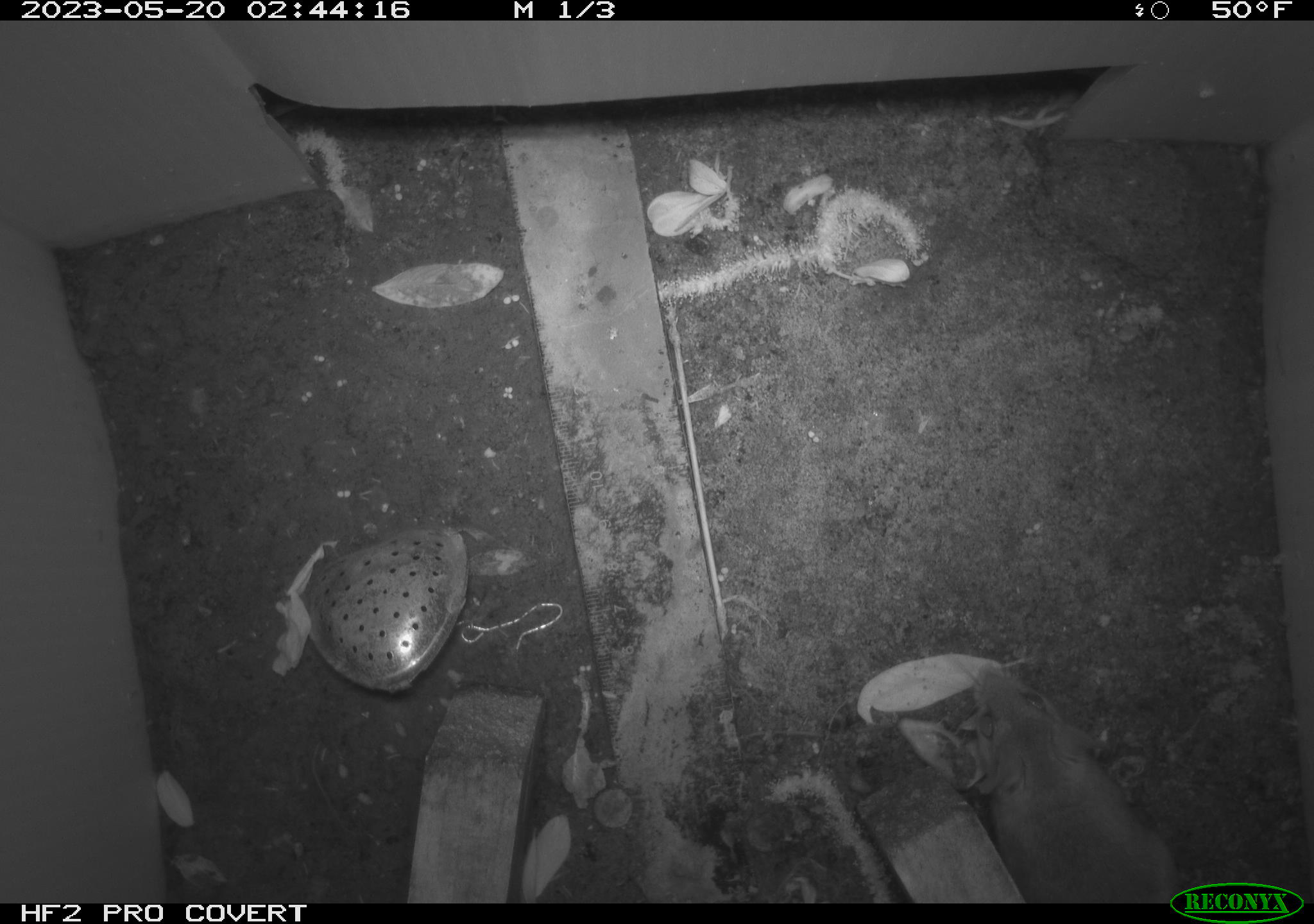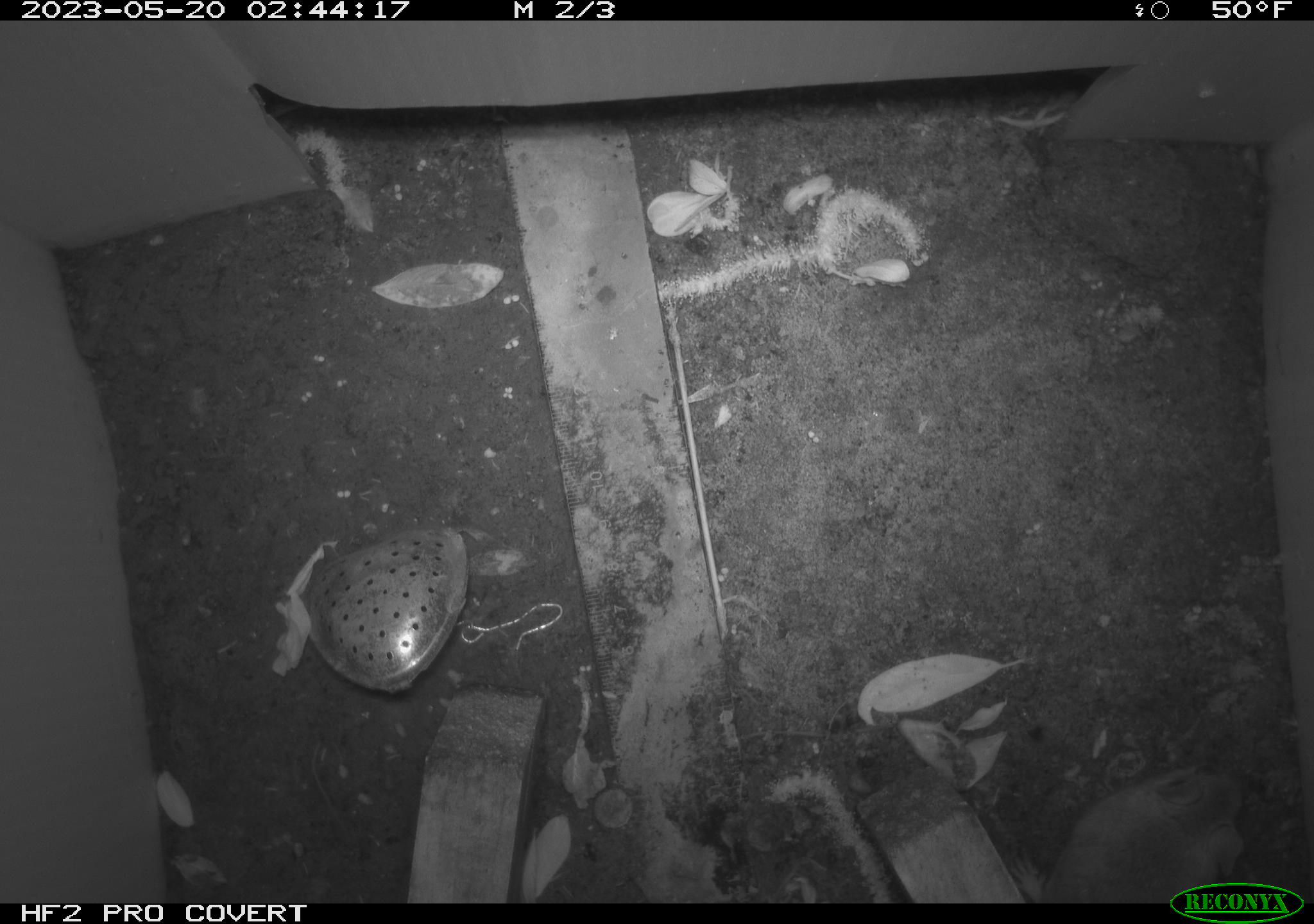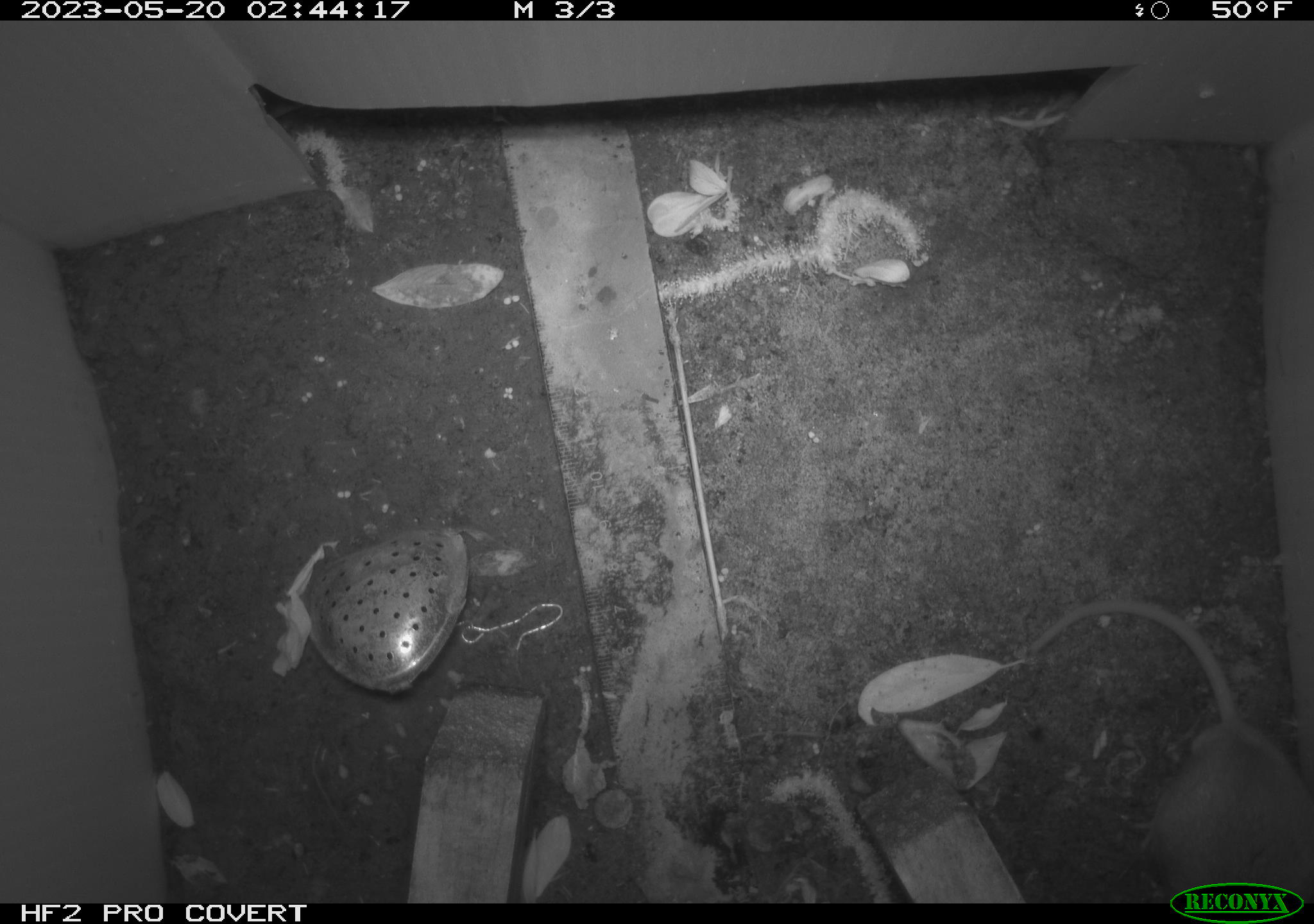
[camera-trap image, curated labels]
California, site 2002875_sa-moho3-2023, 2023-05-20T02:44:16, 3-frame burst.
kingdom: Animalia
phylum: Chordata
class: Mammalia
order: Rodentia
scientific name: Rodentia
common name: mouse species